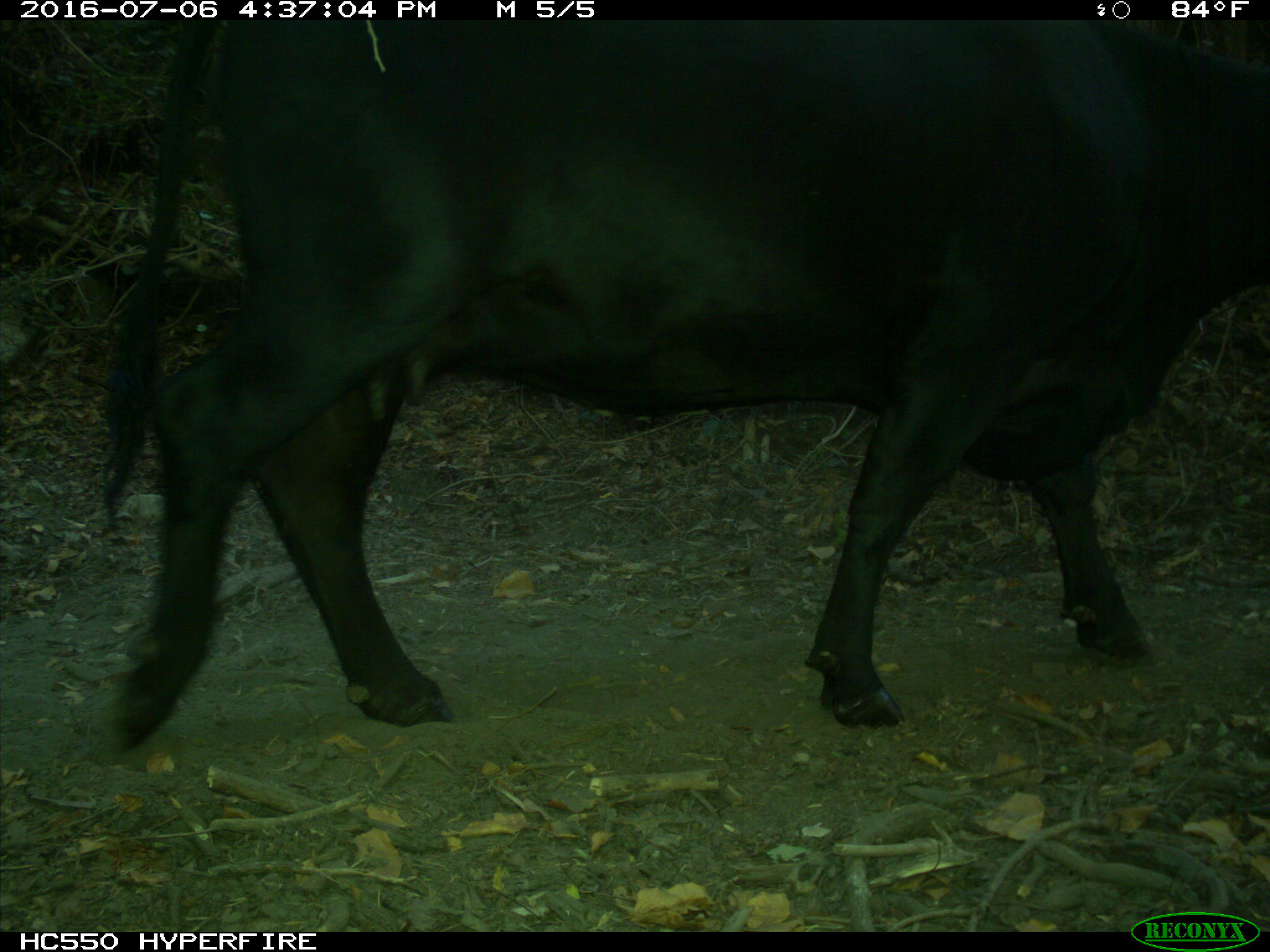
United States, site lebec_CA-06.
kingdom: Animalia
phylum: Chordata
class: Mammalia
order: Artiodactyla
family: Bovidae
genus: Bos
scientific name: Bos taurus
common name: domestic cow